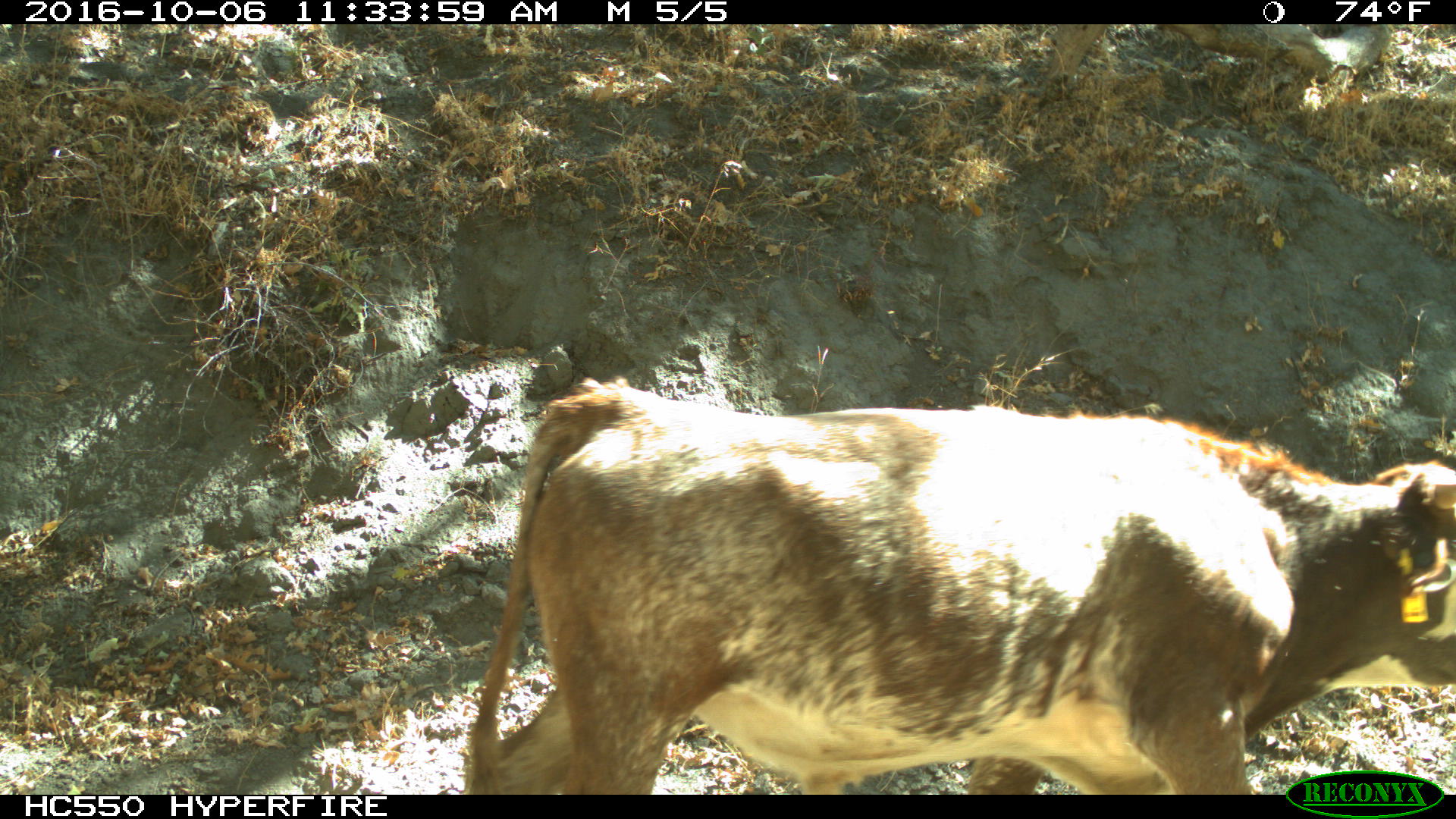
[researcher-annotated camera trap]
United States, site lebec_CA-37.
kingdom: Animalia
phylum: Chordata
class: Mammalia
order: Artiodactyla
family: Bovidae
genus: Bos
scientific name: Bos taurus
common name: domestic cow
Bos taurus (domestic cow).